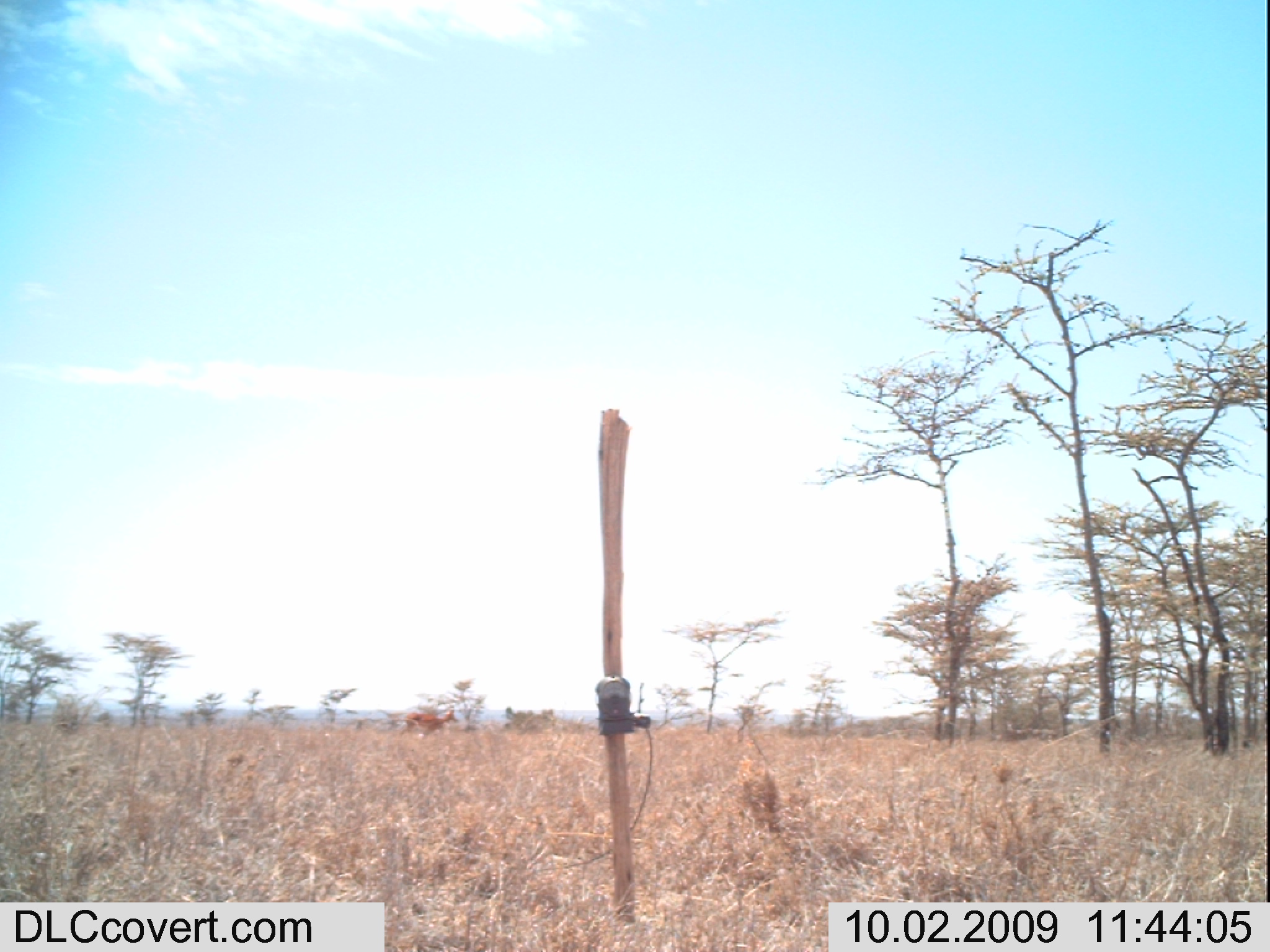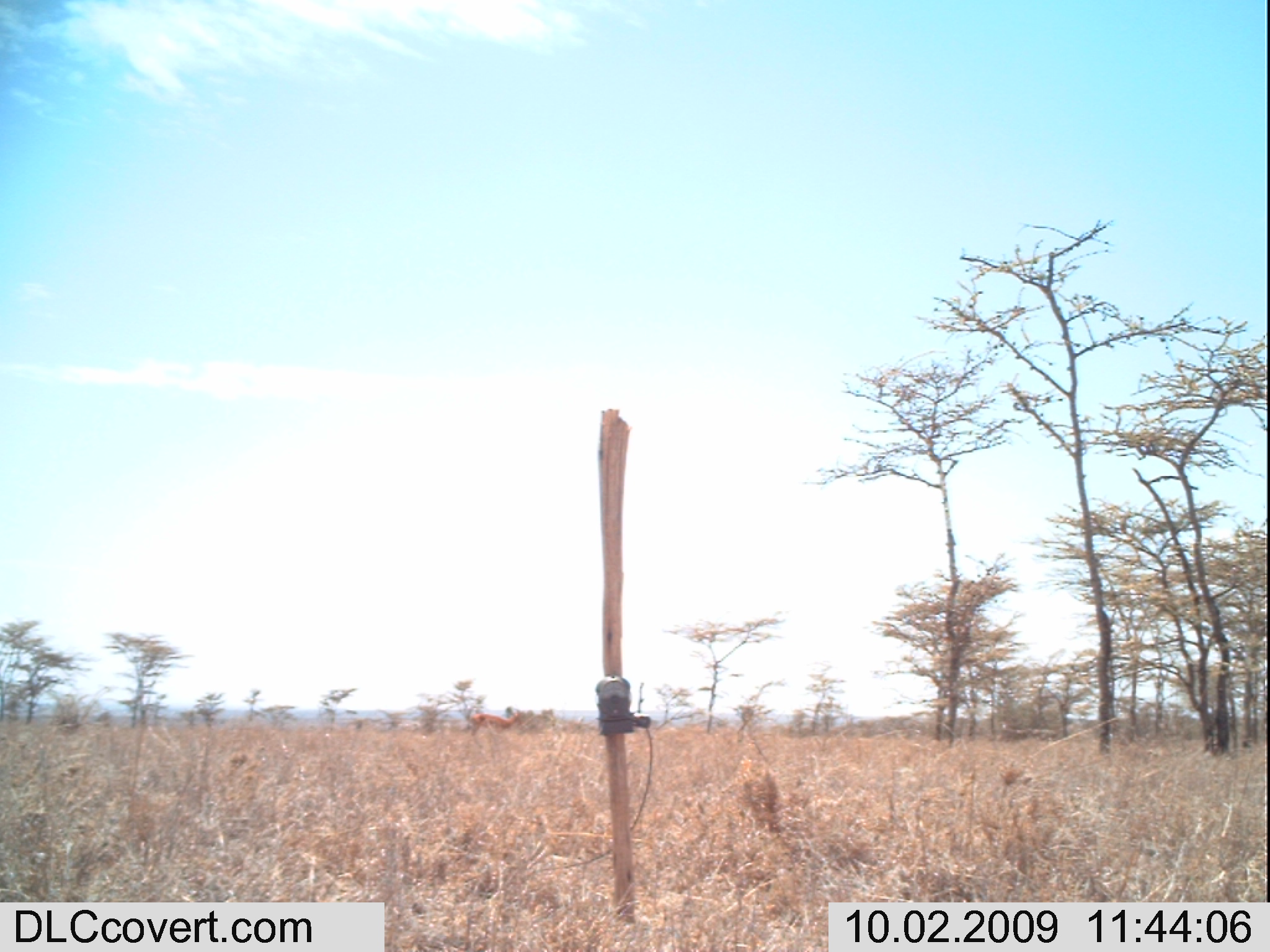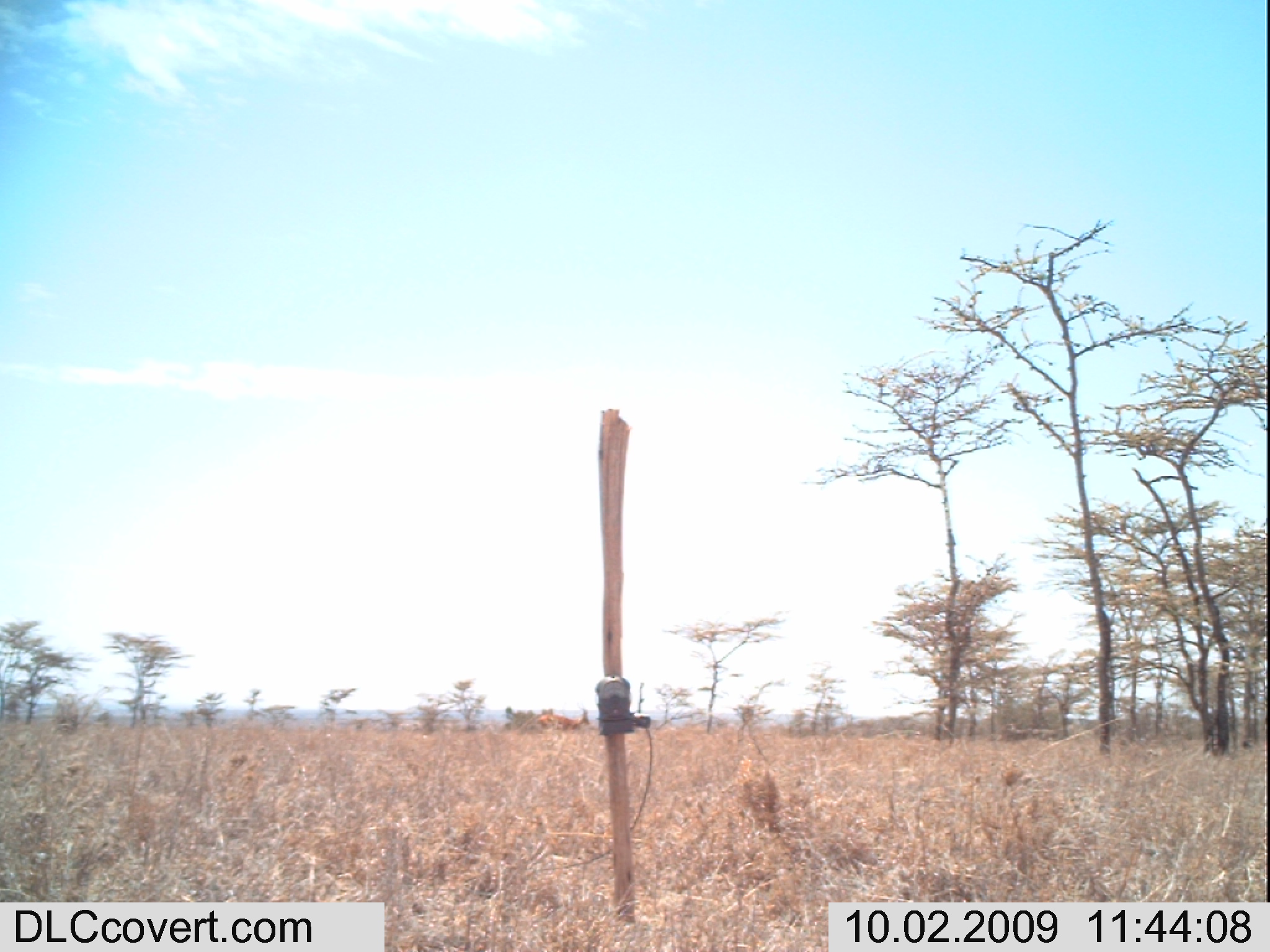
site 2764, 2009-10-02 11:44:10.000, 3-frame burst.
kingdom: Animalia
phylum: Chordata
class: Mammalia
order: Artiodactyla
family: Bovidae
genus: Aepyceros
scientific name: Aepyceros melampus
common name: impala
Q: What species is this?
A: Aepyceros melampus (impala).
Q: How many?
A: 1.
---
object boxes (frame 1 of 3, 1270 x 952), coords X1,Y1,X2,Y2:
aepyceros melampus: 400,707,459,735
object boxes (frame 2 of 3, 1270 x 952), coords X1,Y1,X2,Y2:
aepyceros melampus: 467,707,524,734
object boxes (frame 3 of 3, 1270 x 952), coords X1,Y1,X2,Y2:
aepyceros melampus: 534,705,590,731